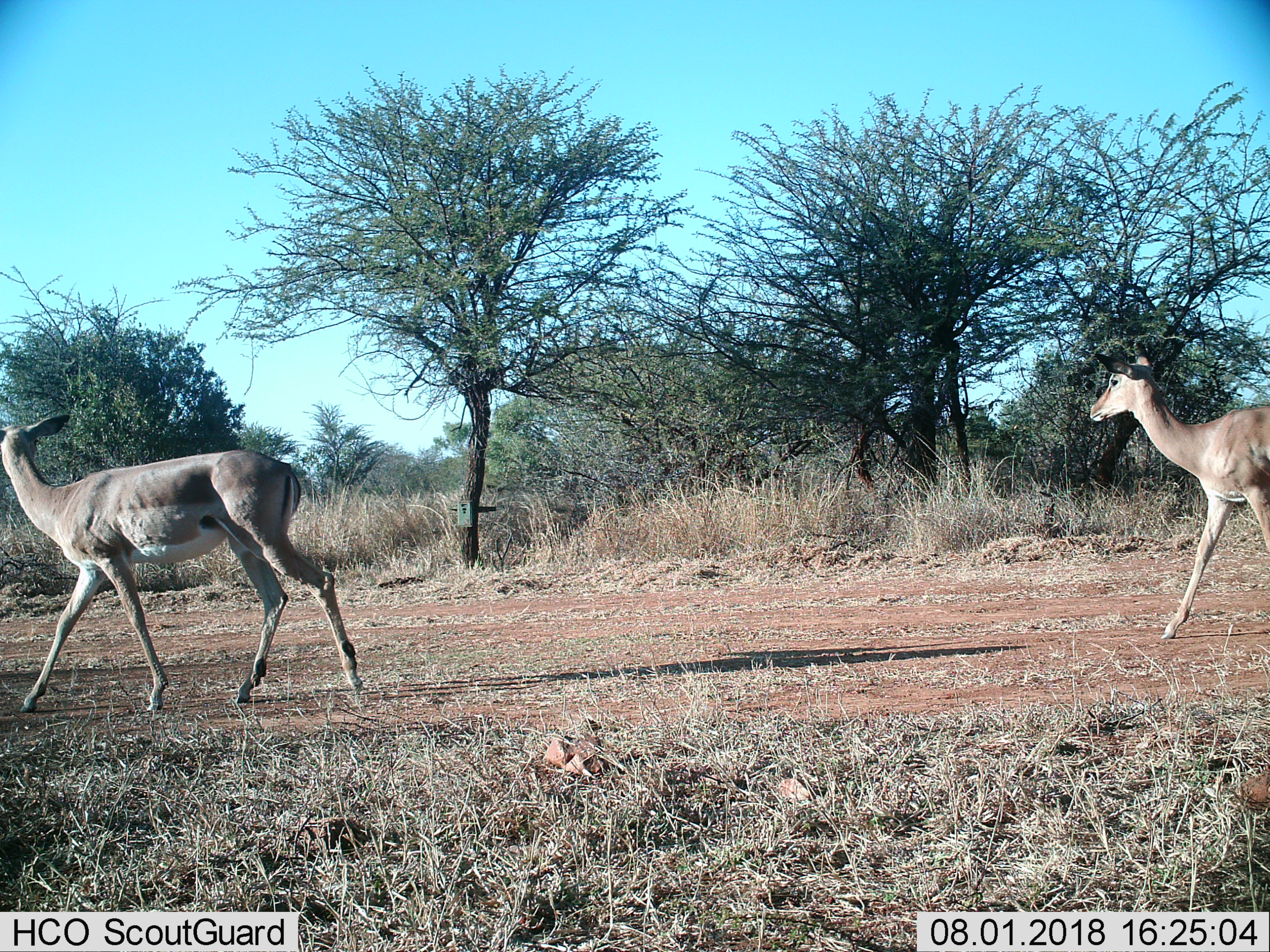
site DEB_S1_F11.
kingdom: Animalia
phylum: Chordata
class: Mammalia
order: Artiodactyla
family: Bovidae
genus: Aepyceros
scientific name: Aepyceros melampus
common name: impala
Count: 2.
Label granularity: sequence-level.